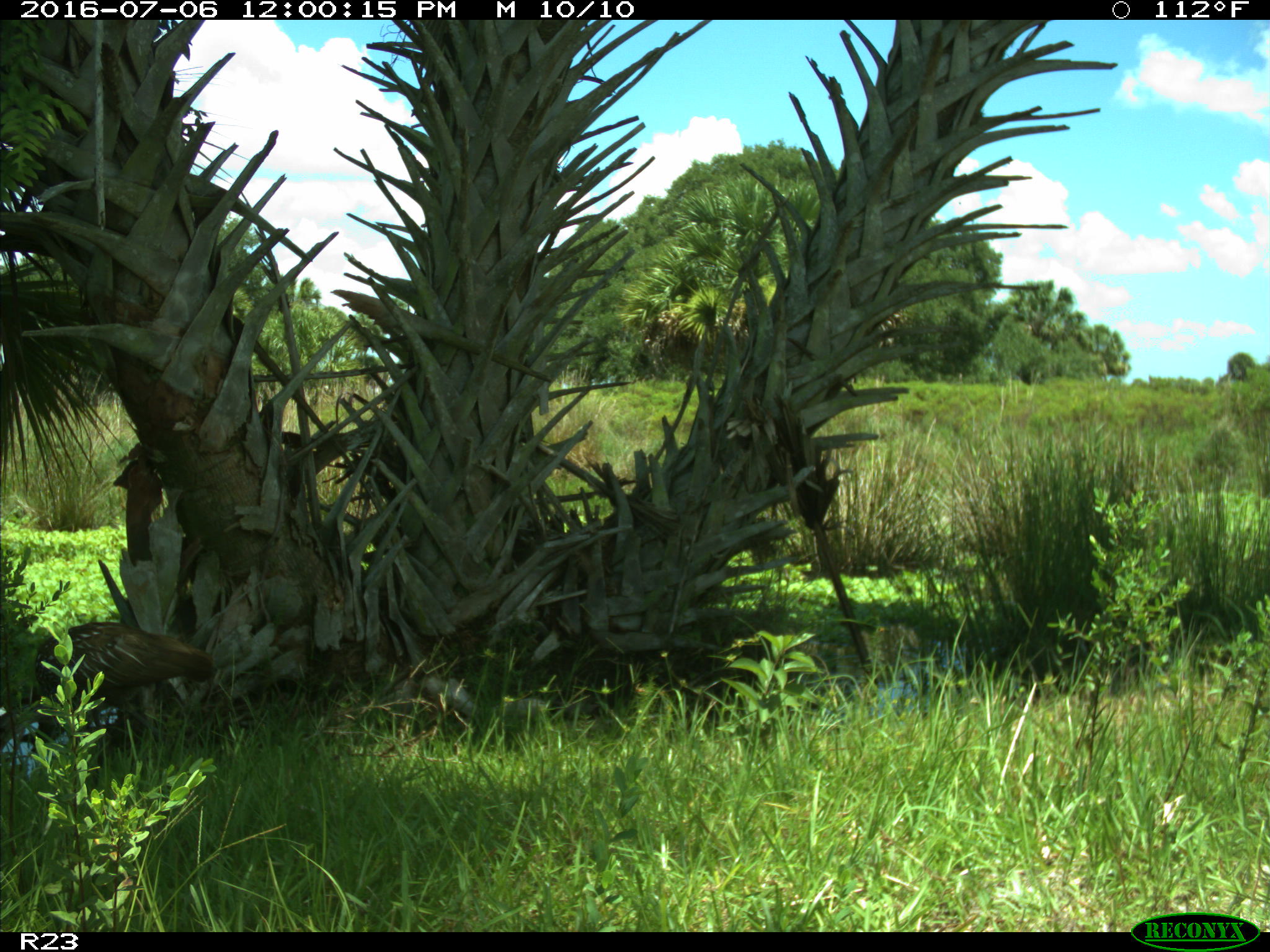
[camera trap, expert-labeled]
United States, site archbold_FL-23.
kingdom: Animalia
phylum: Chordata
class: Aves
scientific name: Aves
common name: birds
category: unidentified bird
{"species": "unidentified bird (birds) (Aves)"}